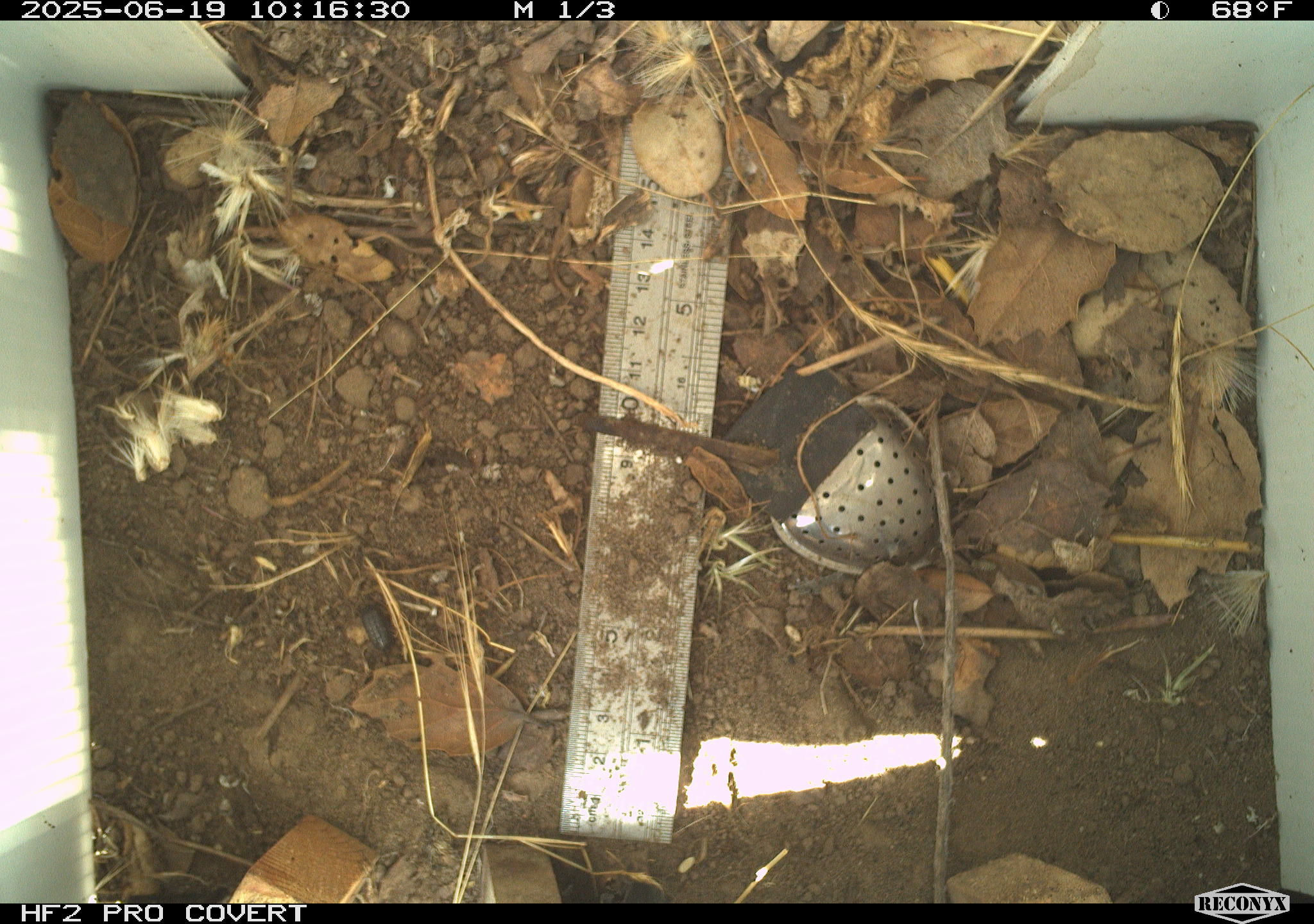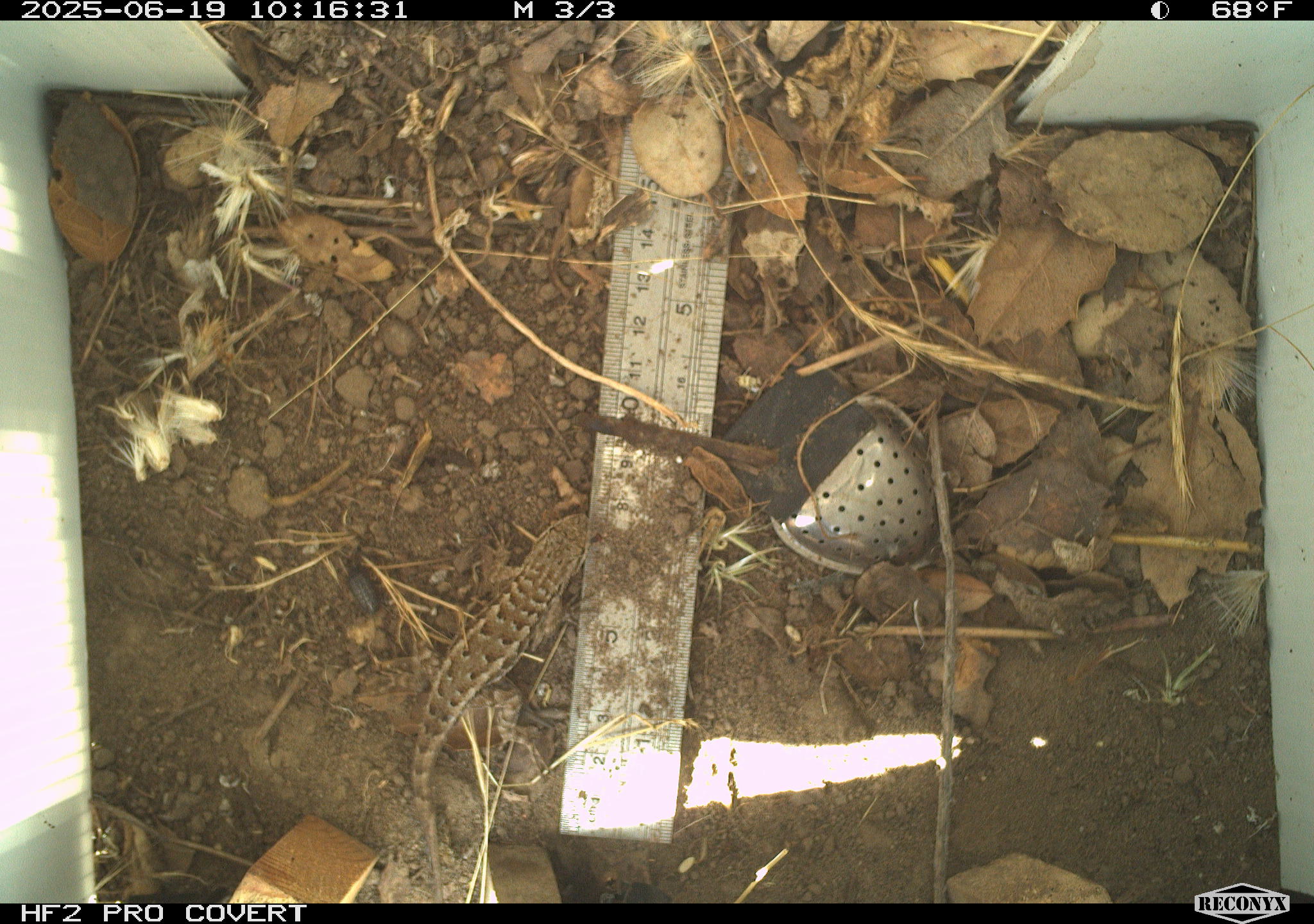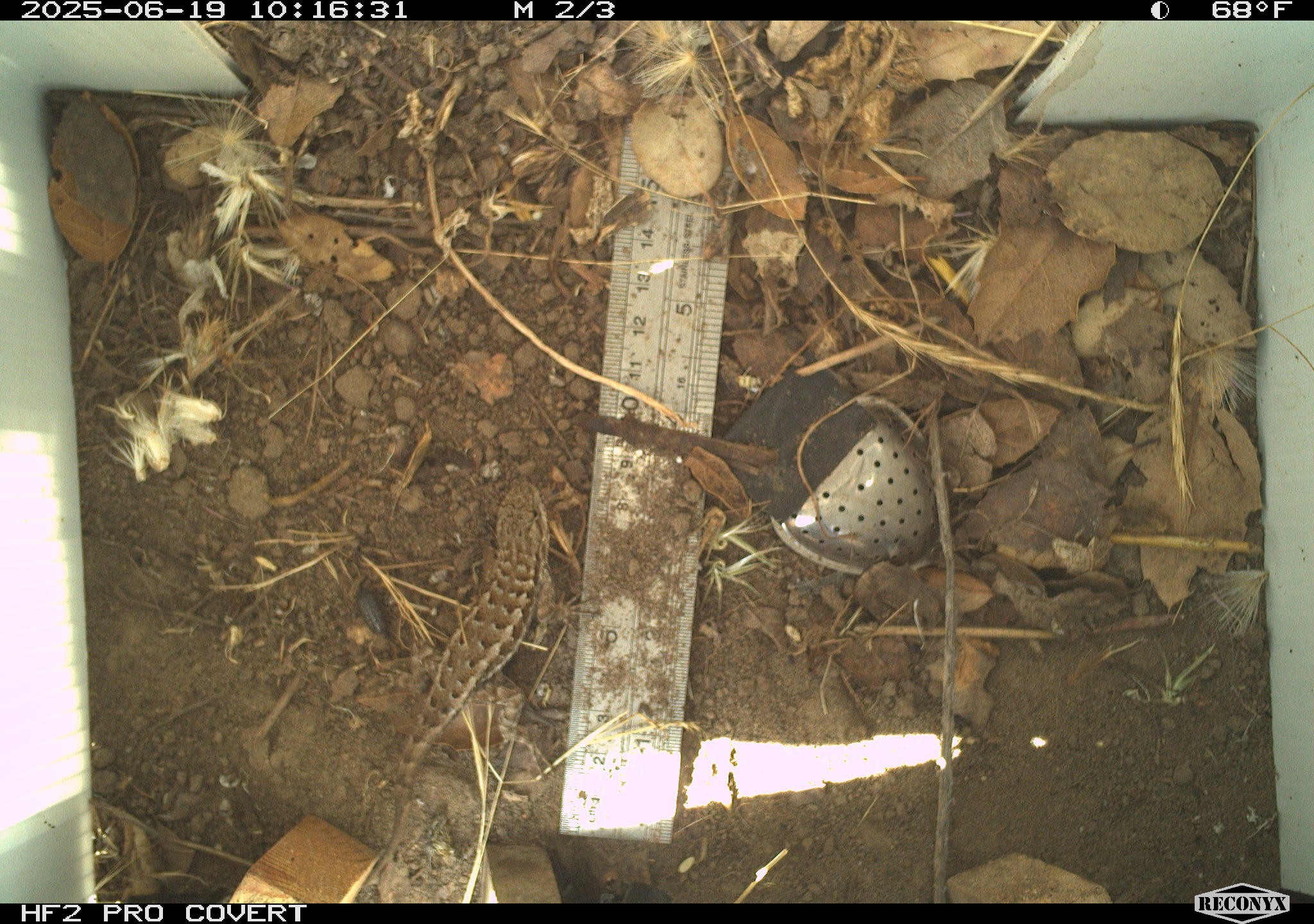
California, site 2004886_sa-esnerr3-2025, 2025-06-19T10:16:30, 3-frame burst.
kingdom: Animalia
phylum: Chordata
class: Reptilia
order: Squamata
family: Phrynosomatidae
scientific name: Phrynosomatidae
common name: north american spiny lizards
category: sceloporus/uta species